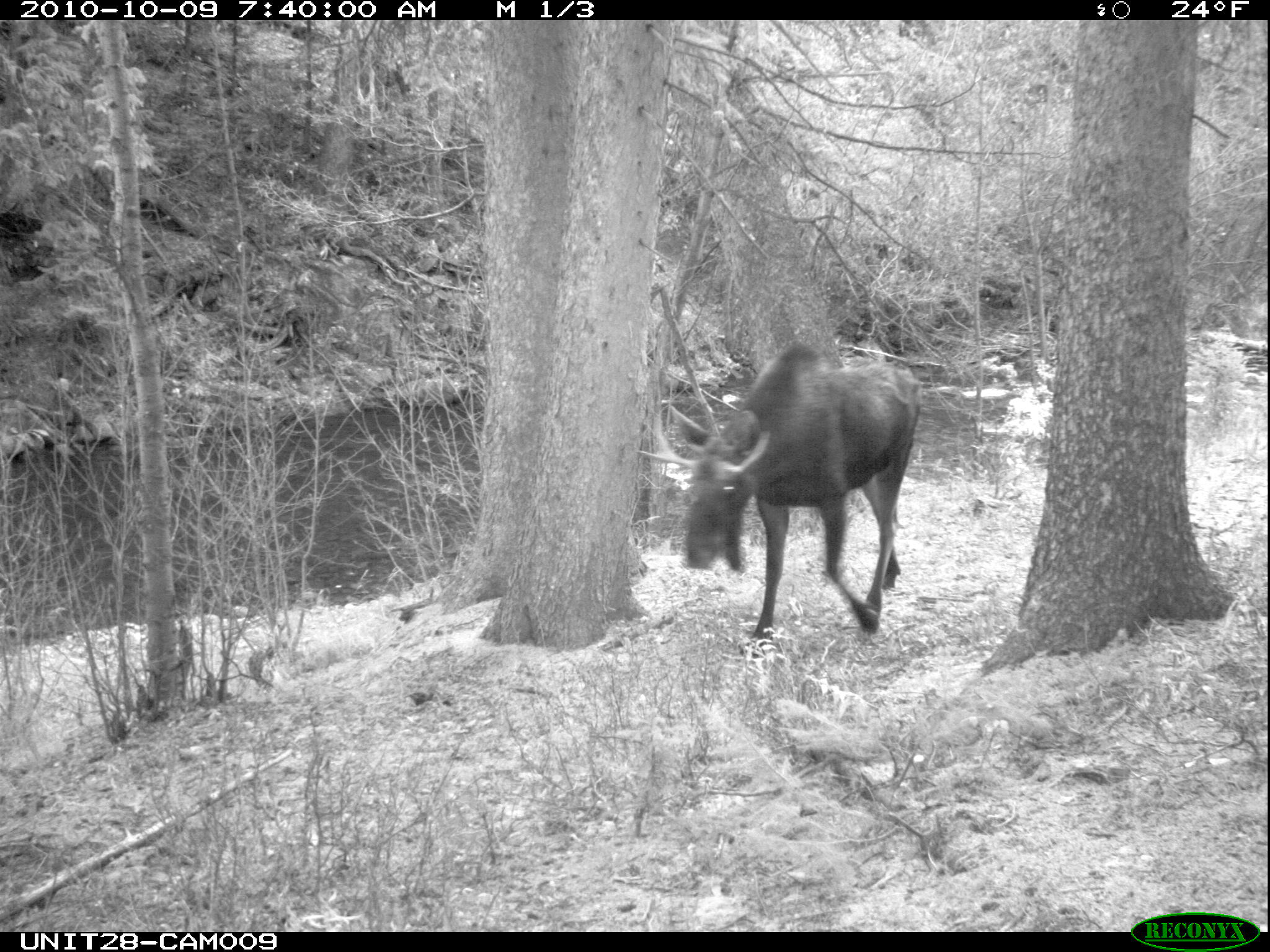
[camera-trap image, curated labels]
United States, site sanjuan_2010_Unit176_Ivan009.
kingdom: Animalia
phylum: Chordata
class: Mammalia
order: Artiodactyla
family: Cervidae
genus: Alces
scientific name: Alces alces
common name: moose